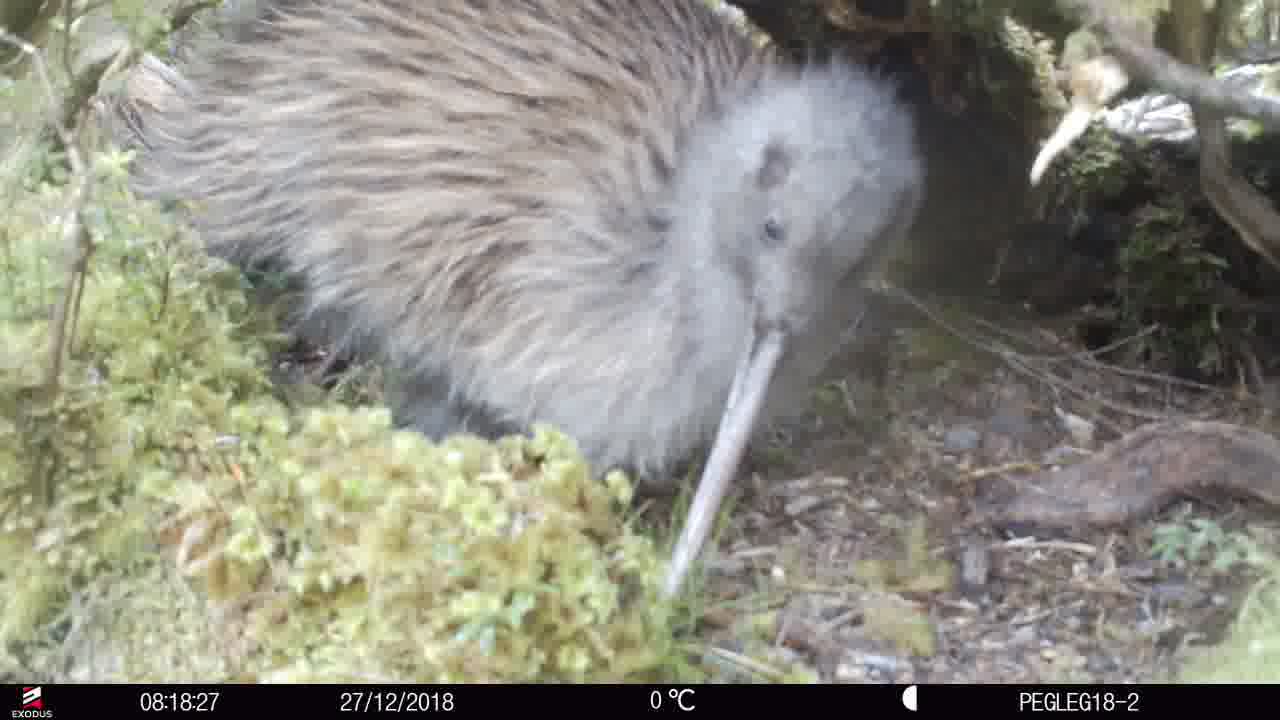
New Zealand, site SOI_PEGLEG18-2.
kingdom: Animalia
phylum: Chordata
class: Aves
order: Apterygiformes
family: Apterygidae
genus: Apteryx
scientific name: Apteryx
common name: kiwi